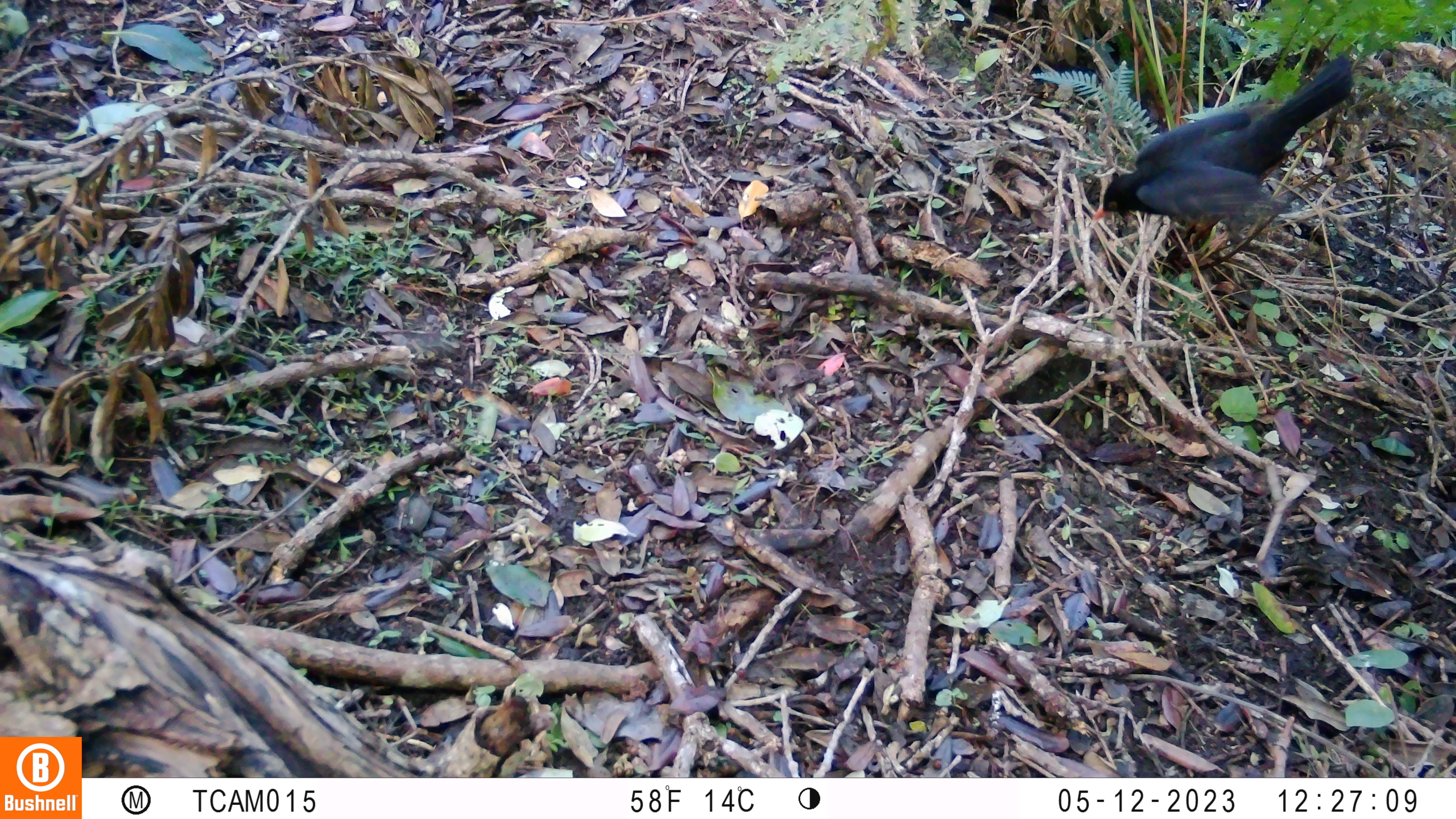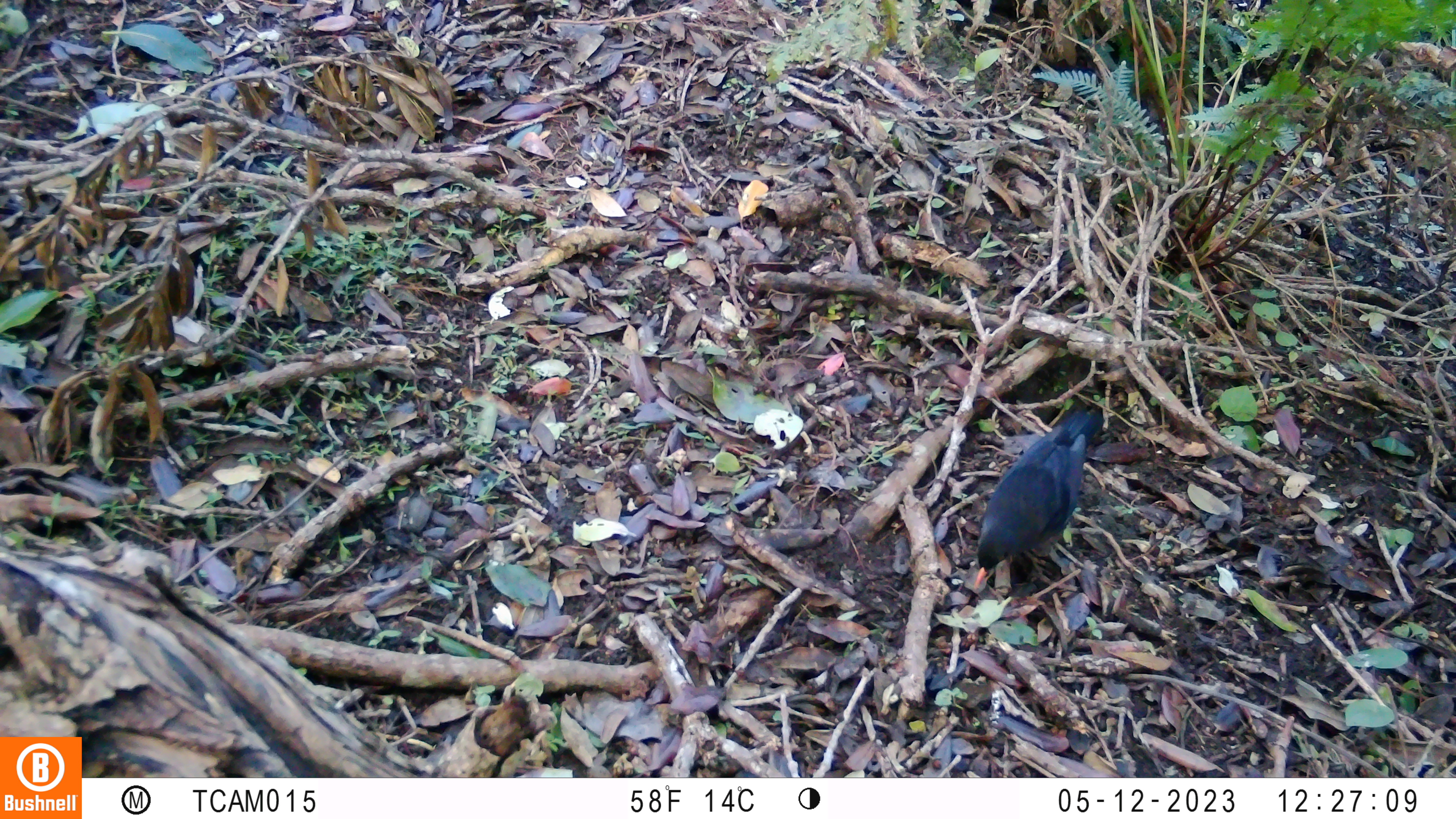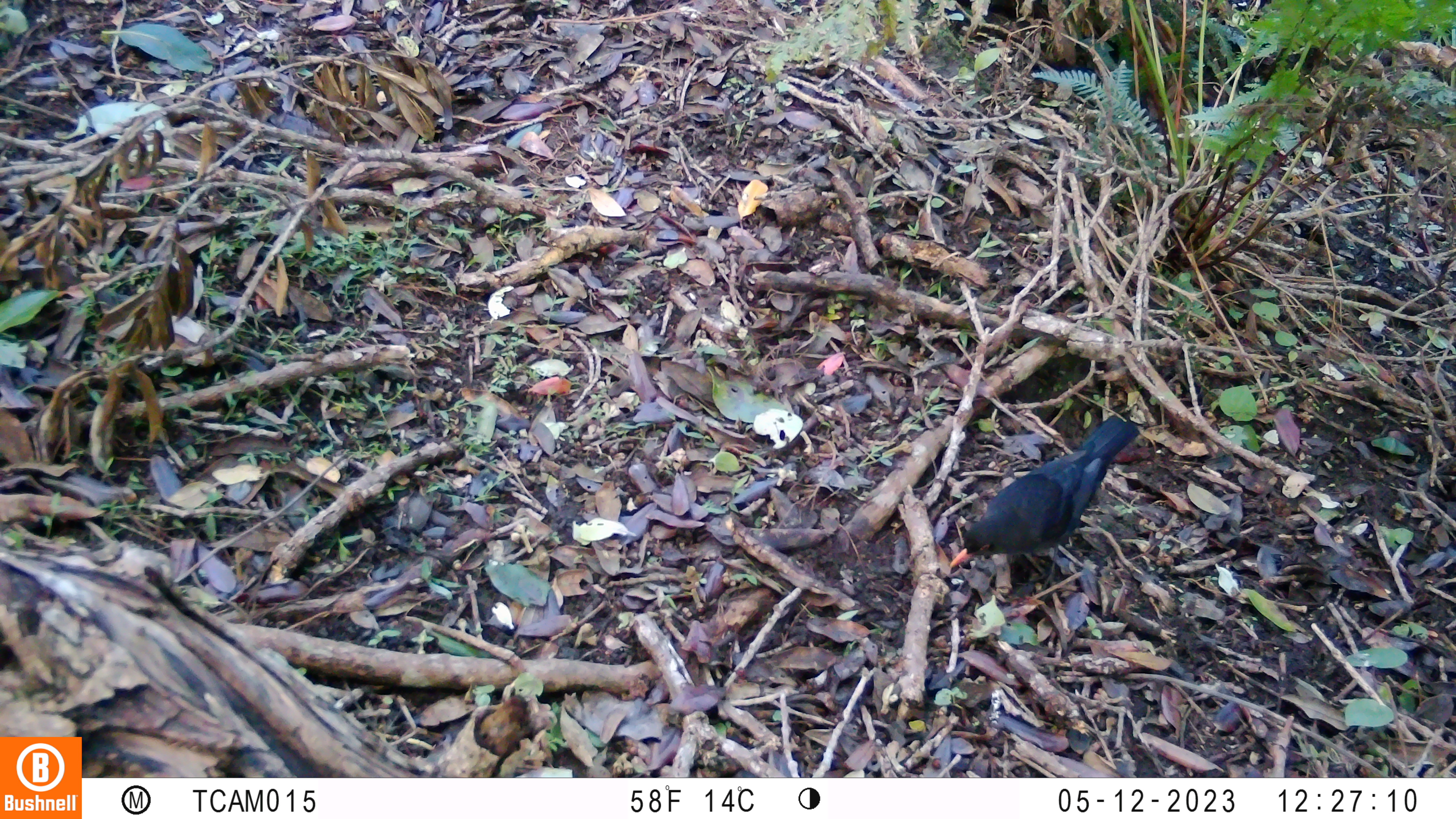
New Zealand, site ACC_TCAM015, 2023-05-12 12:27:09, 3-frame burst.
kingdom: Animalia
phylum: Chordata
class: Aves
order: Passeriformes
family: Turdidae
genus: Turdus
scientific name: Turdus merula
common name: eurasian blackbird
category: blackbird